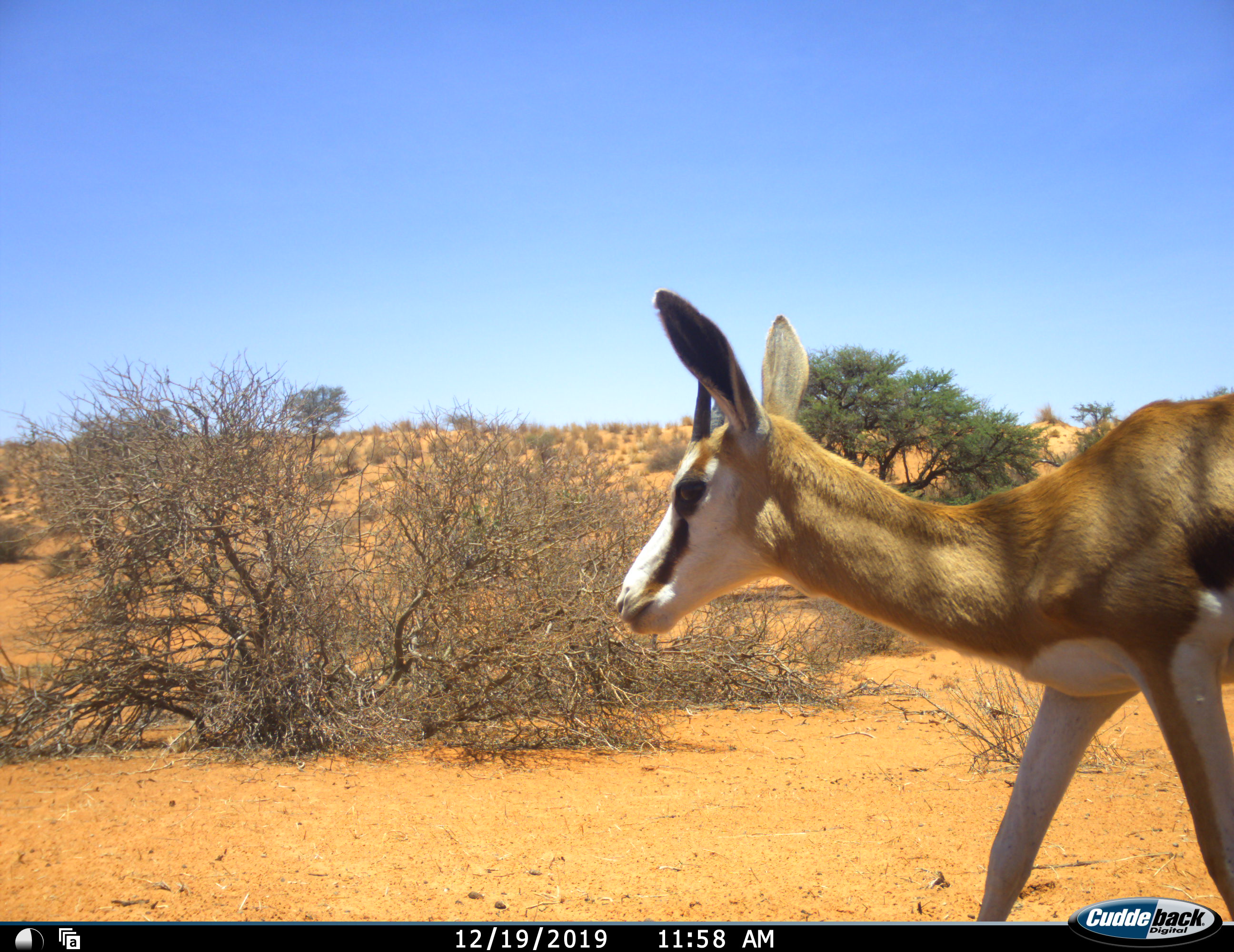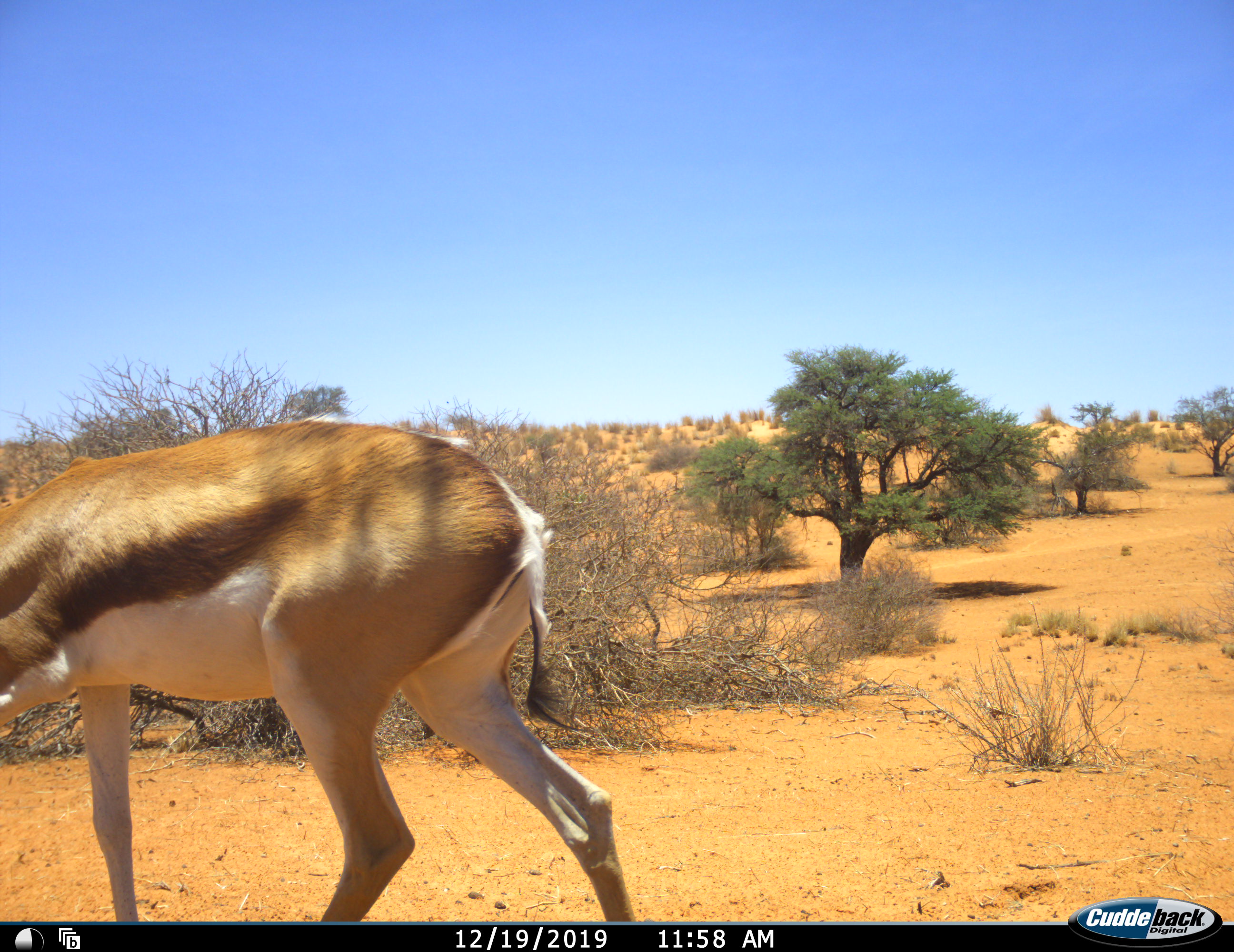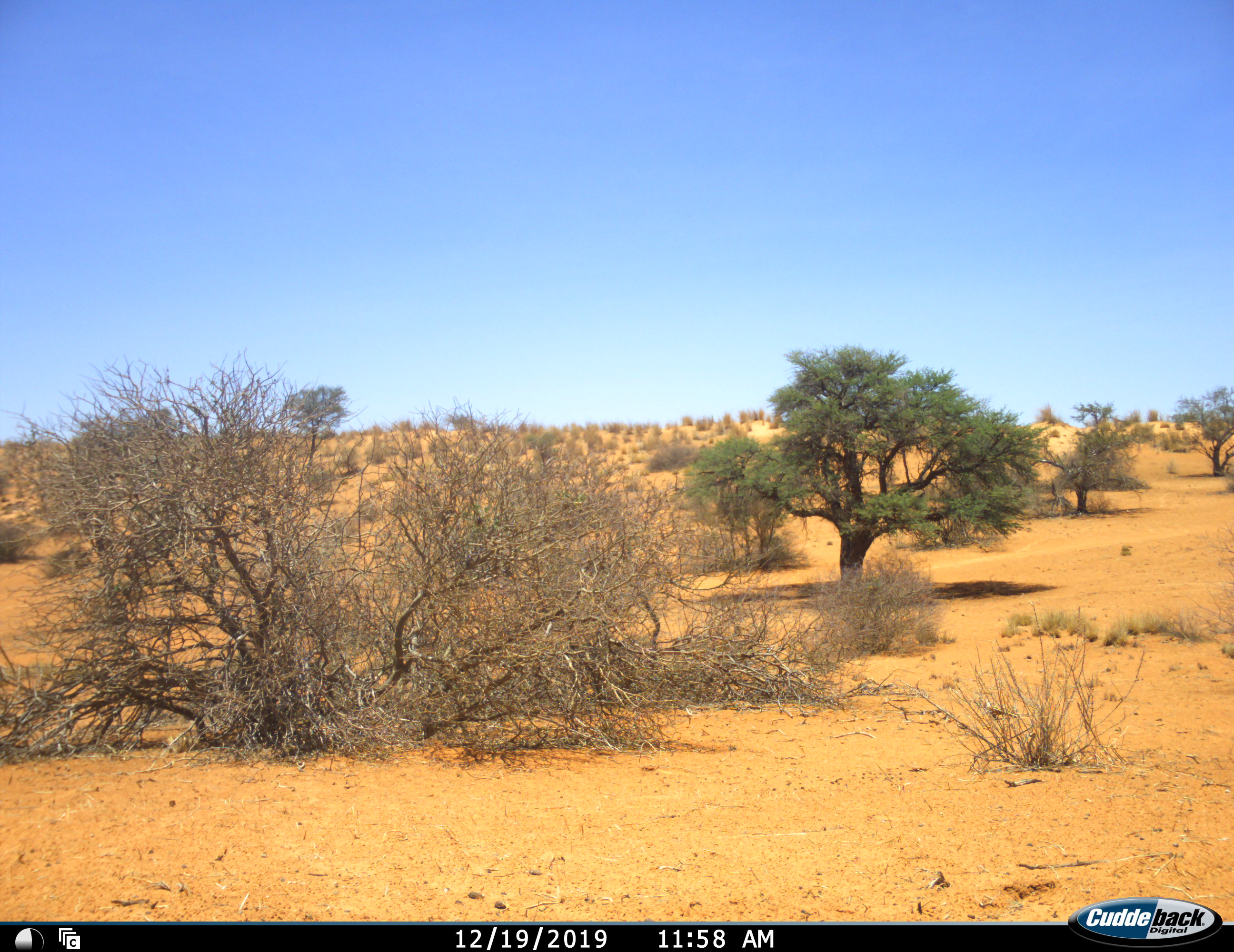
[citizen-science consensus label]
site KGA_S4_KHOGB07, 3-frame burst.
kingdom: Animalia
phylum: Chordata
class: Mammalia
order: Artiodactyla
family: Bovidae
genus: Antidorcas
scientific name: Antidorcas marsupialis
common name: springbok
Springbok (Antidorcas marsupialis), count 1. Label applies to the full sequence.